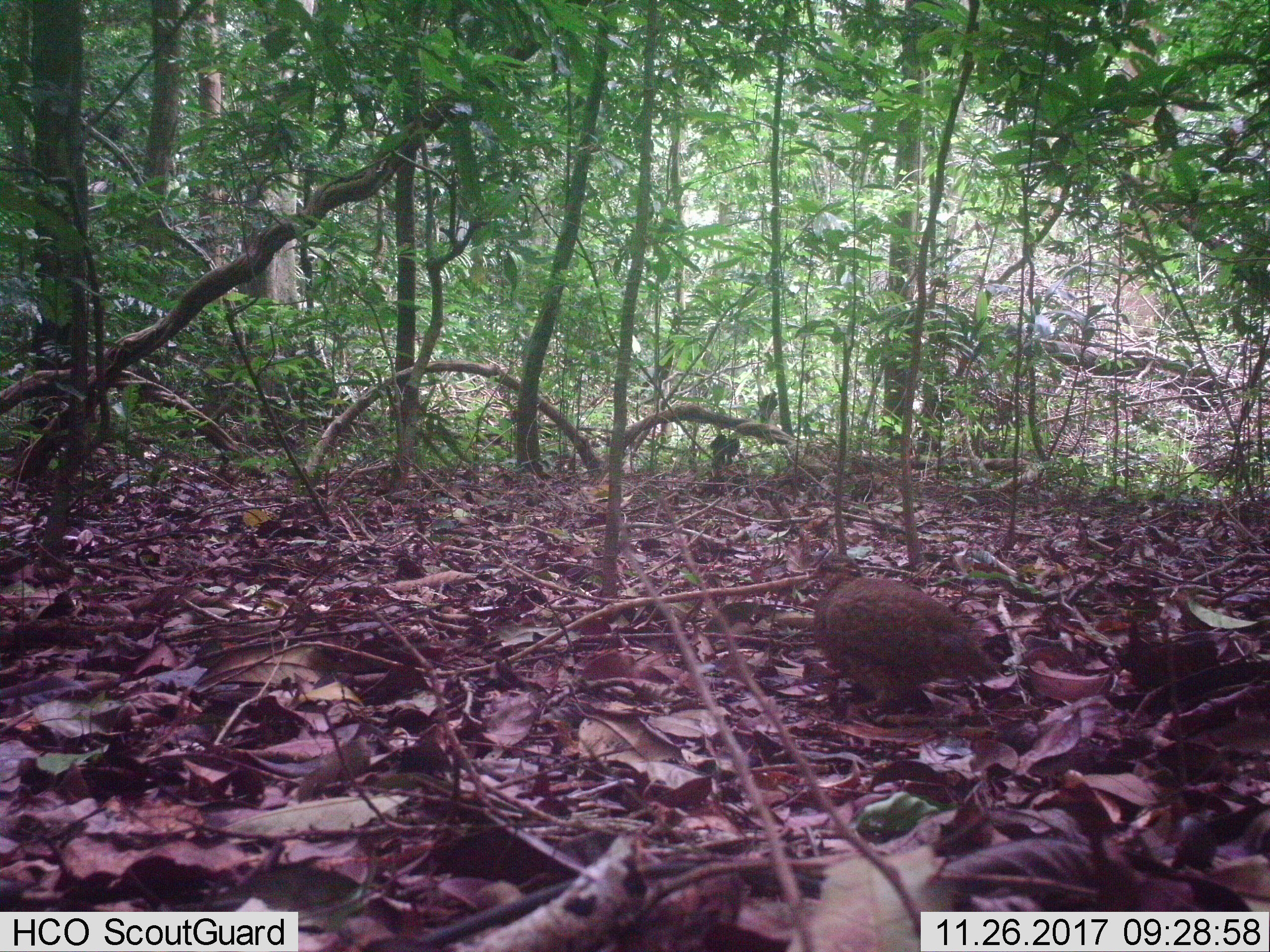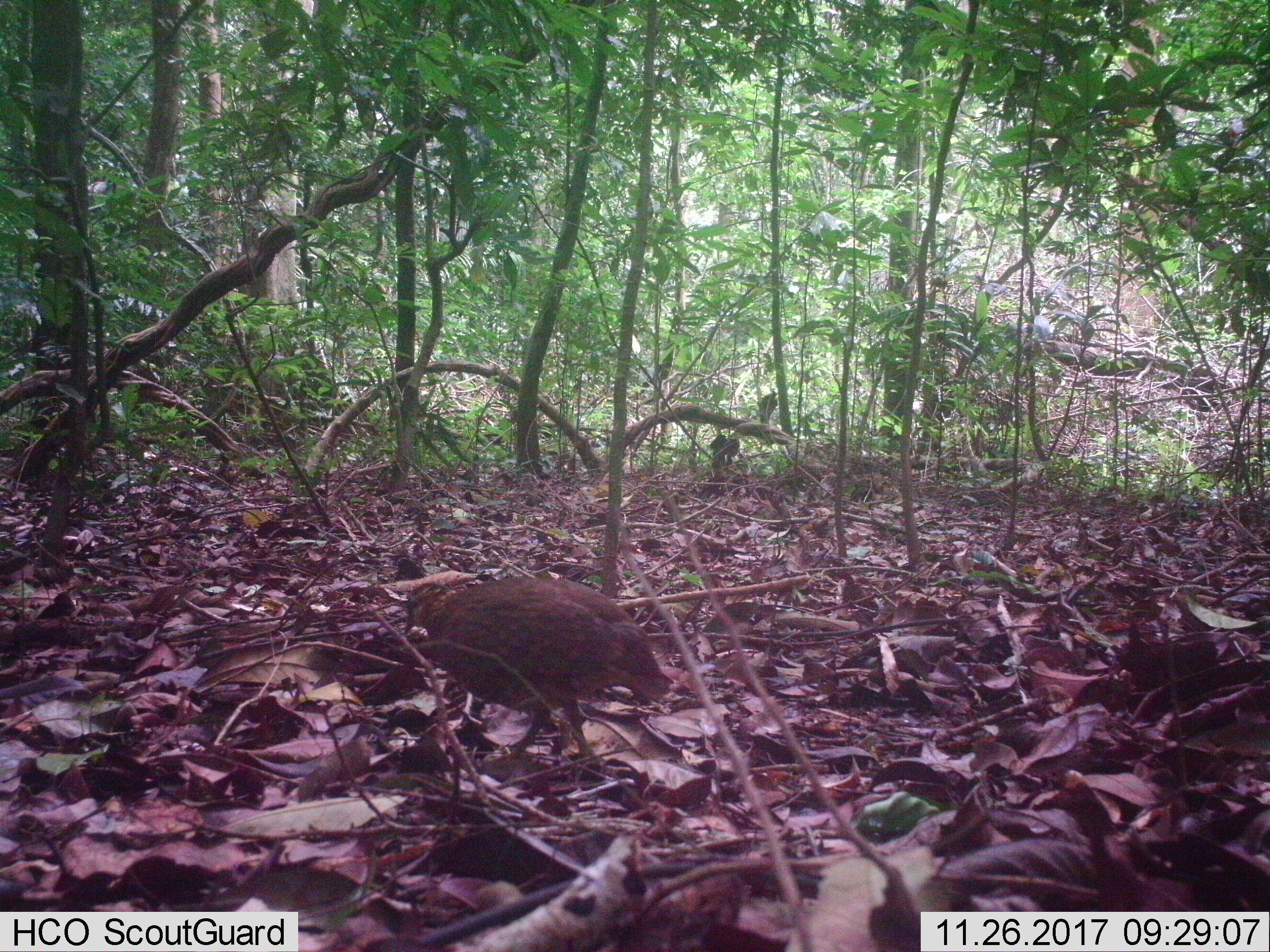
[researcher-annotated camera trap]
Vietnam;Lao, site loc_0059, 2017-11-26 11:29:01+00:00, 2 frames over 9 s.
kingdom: Animalia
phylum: Chordata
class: Aves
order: Galliformes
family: Phasianidae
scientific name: Phasianidae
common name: partridge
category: unidentified partridge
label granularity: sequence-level